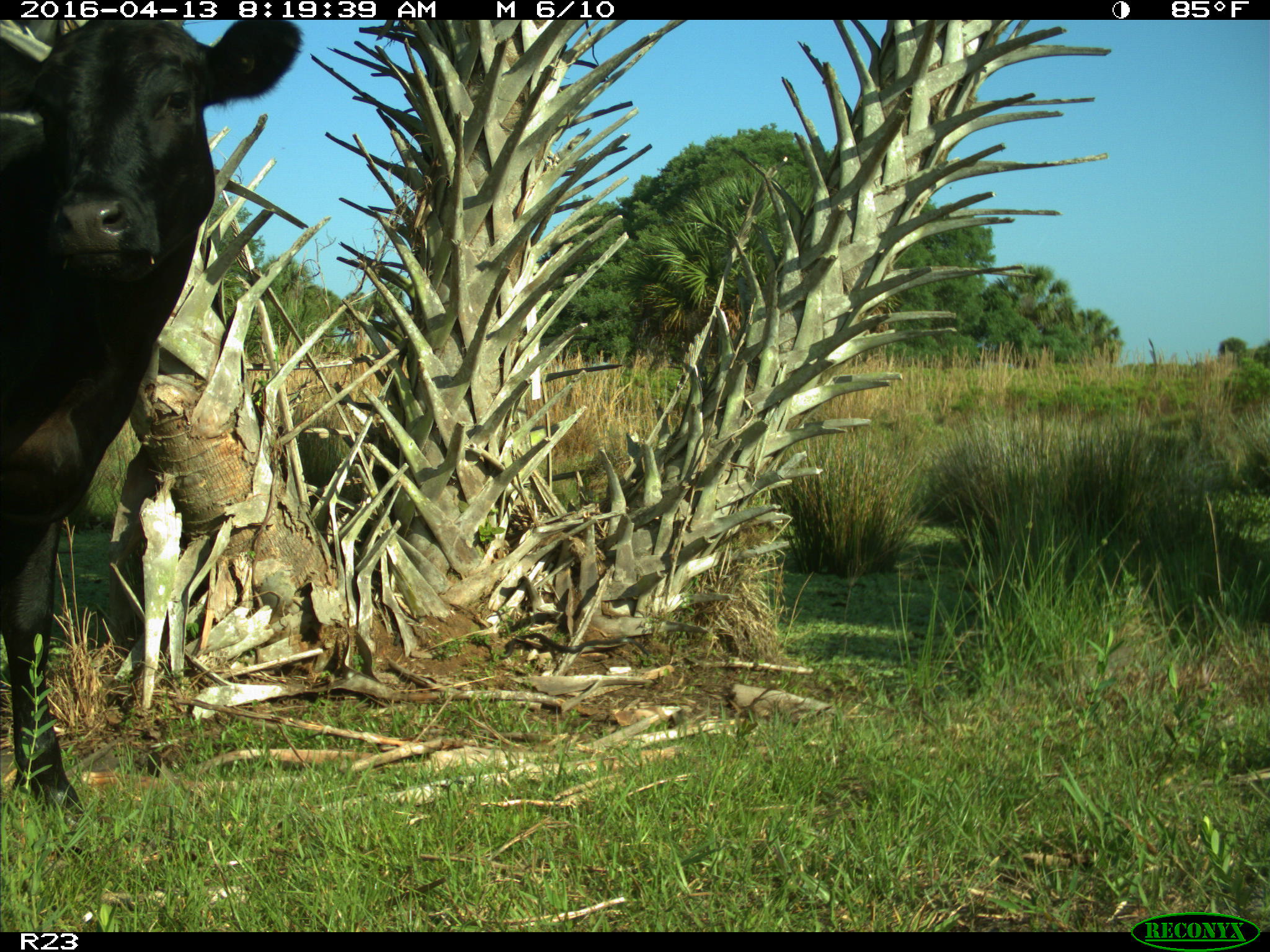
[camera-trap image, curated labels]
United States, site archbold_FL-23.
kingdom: Animalia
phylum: Chordata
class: Mammalia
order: Artiodactyla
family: Bovidae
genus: Bos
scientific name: Bos taurus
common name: domestic cow